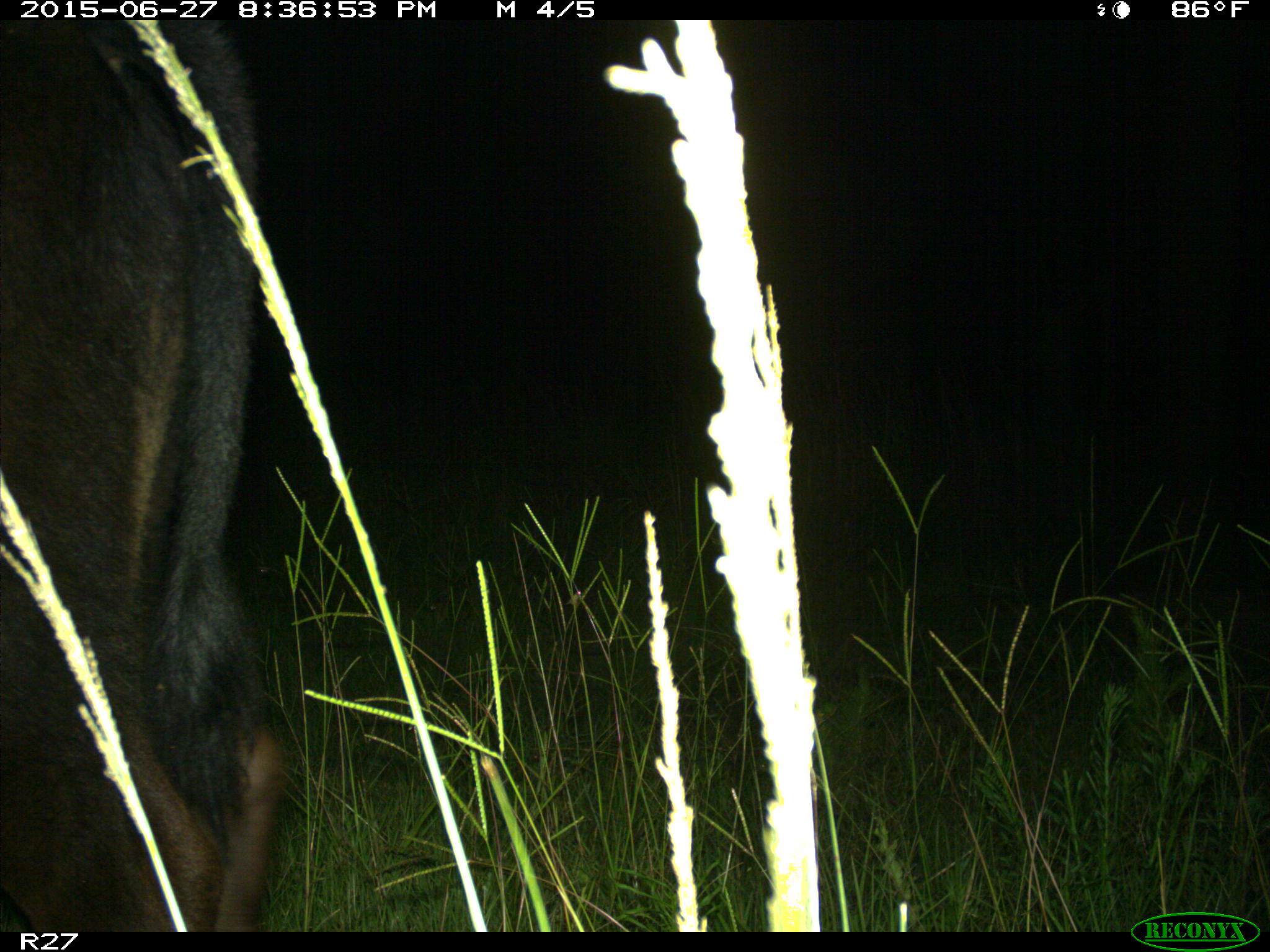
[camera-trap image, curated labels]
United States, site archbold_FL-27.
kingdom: Animalia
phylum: Chordata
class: Mammalia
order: Artiodactyla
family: Bovidae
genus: Bos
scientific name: Bos taurus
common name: domestic cow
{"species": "Bos taurus (domestic cow)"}